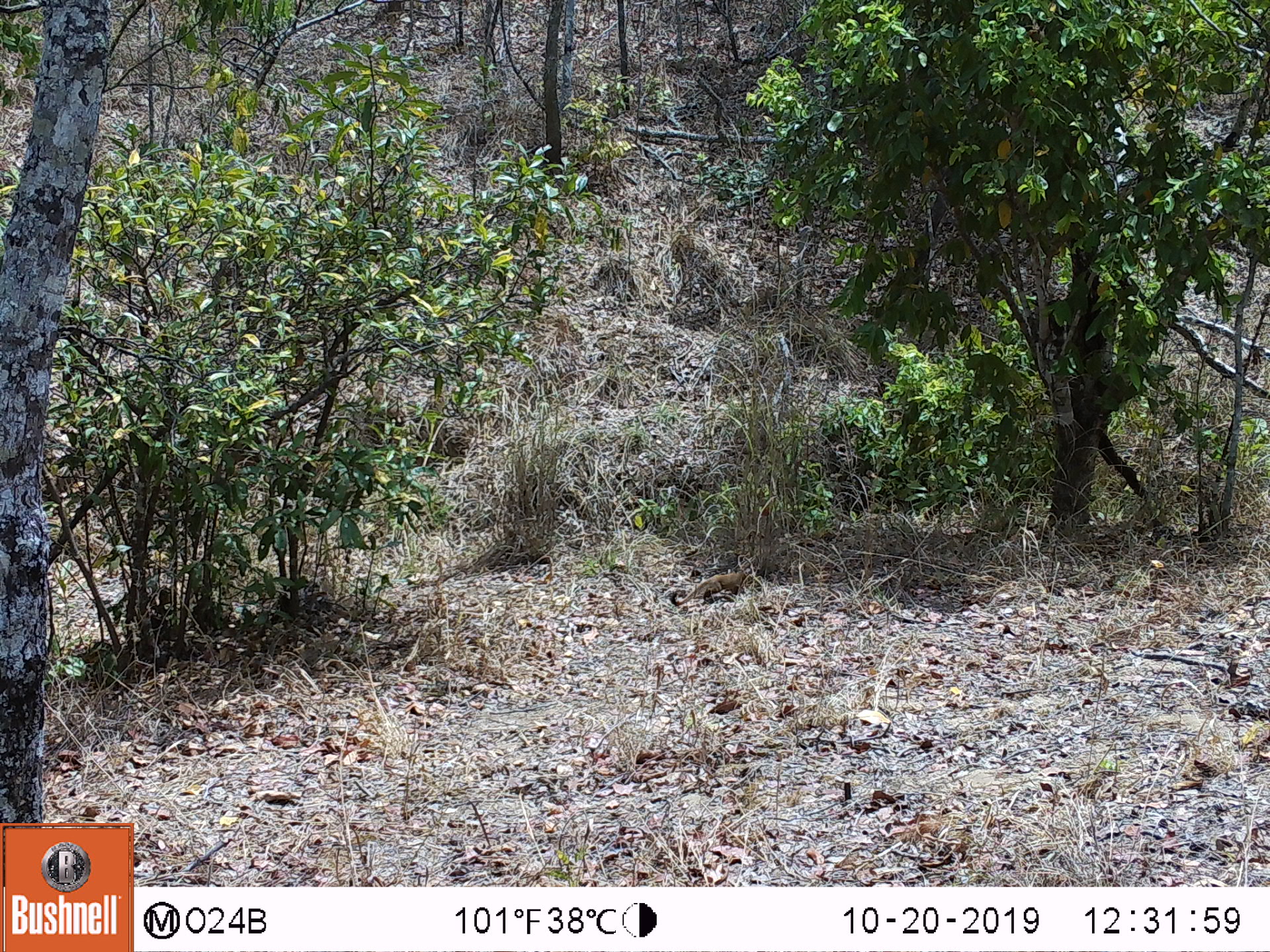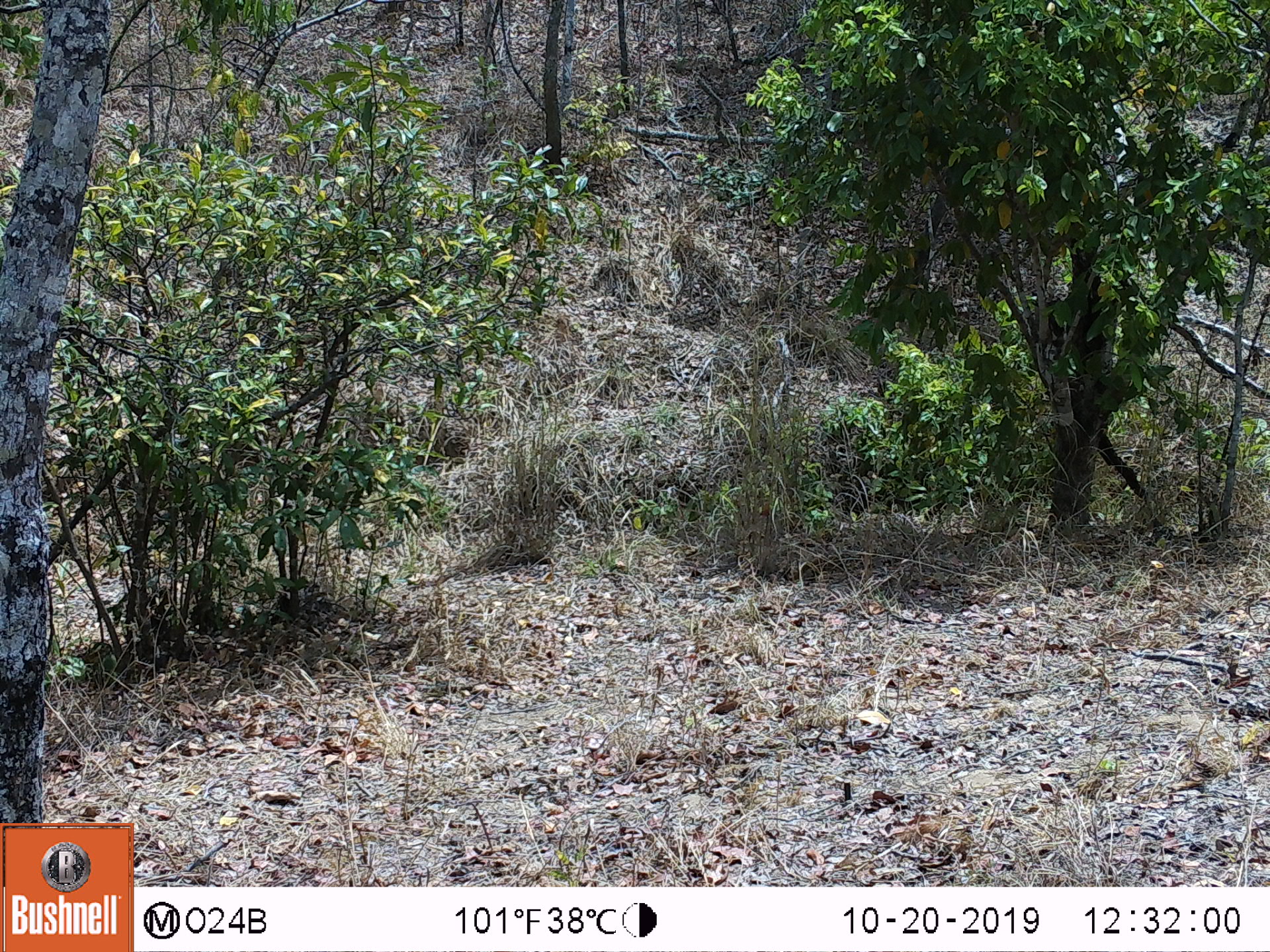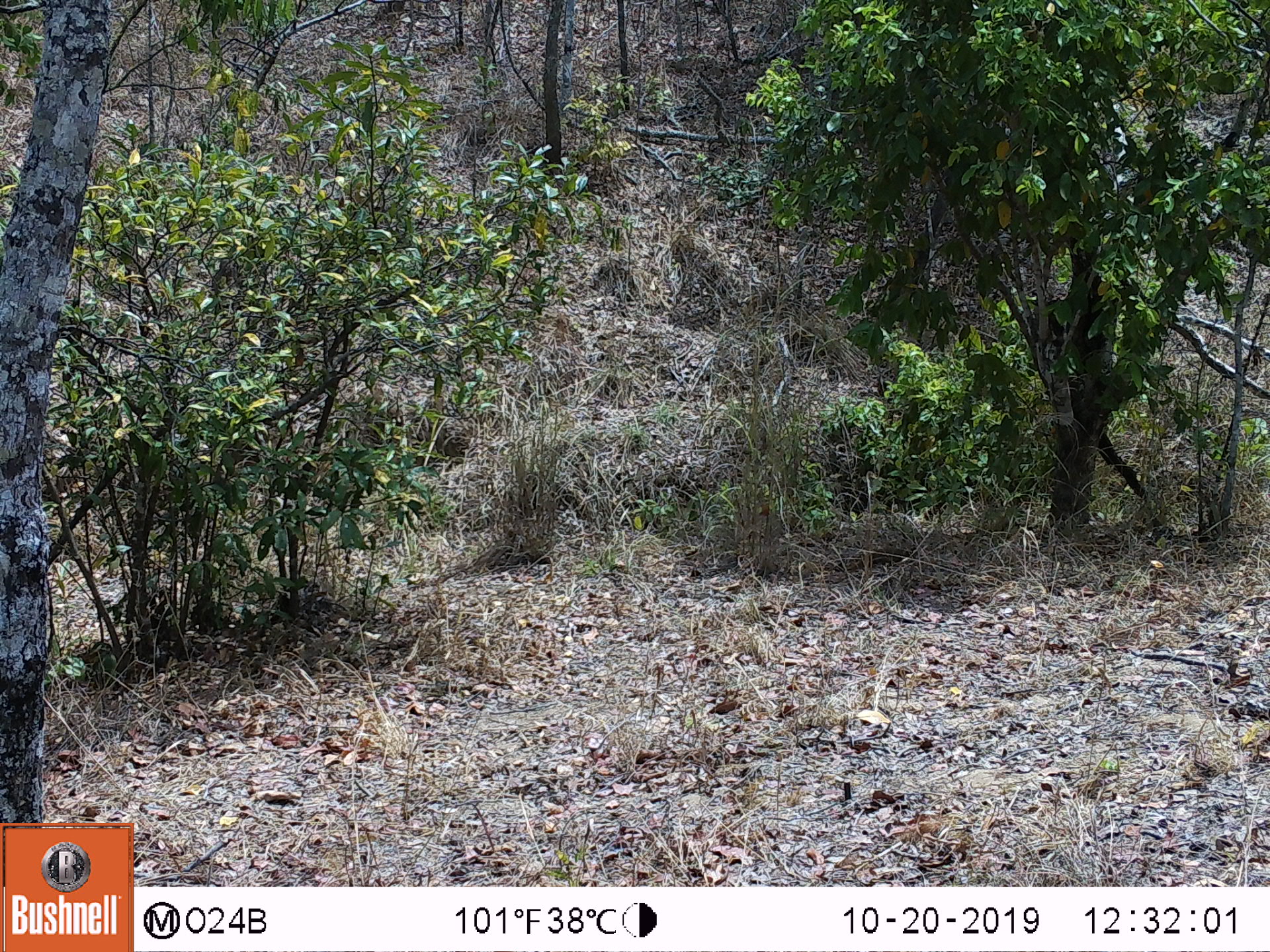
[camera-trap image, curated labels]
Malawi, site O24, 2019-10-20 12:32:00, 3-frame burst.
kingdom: Animalia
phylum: Chordata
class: Mammalia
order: Carnivora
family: Herpestidae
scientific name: Herpestidae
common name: mongoose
Mongoose (Herpestidae), count 1.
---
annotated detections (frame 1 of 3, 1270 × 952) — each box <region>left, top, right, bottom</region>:
mongoose: <region>668, 566, 748, 607</region>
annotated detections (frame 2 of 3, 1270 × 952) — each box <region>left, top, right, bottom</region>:
mongoose: <region>780, 563, 841, 582</region>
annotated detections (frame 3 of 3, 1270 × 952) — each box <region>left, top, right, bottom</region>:
mongoose: <region>835, 544, 912, 574</region>